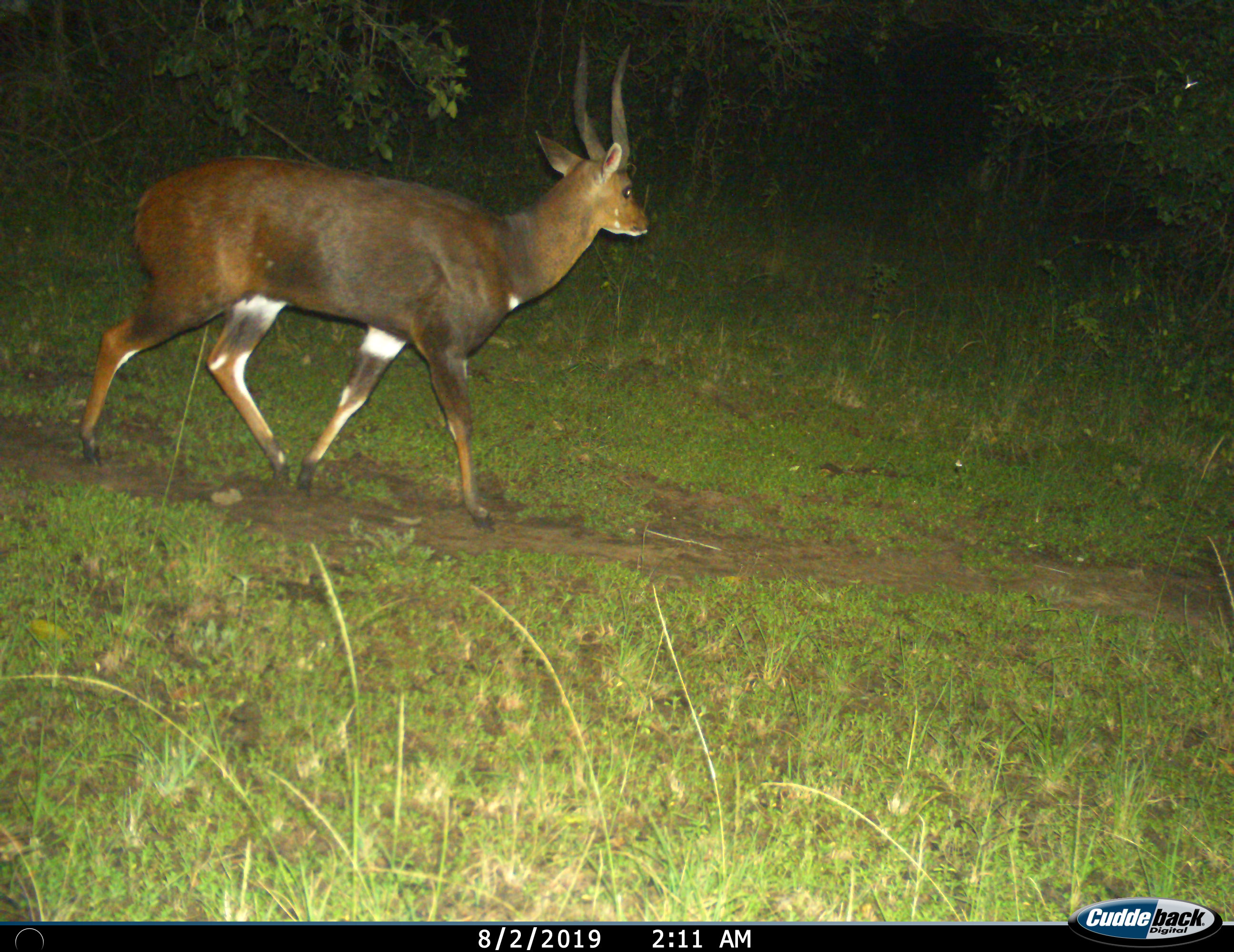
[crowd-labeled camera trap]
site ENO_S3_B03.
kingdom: Animalia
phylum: Chordata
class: Mammalia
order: Artiodactyla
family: Bovidae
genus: Tragelaphus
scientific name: Tragelaphus scriptus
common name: bushbuck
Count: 1.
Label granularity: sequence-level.